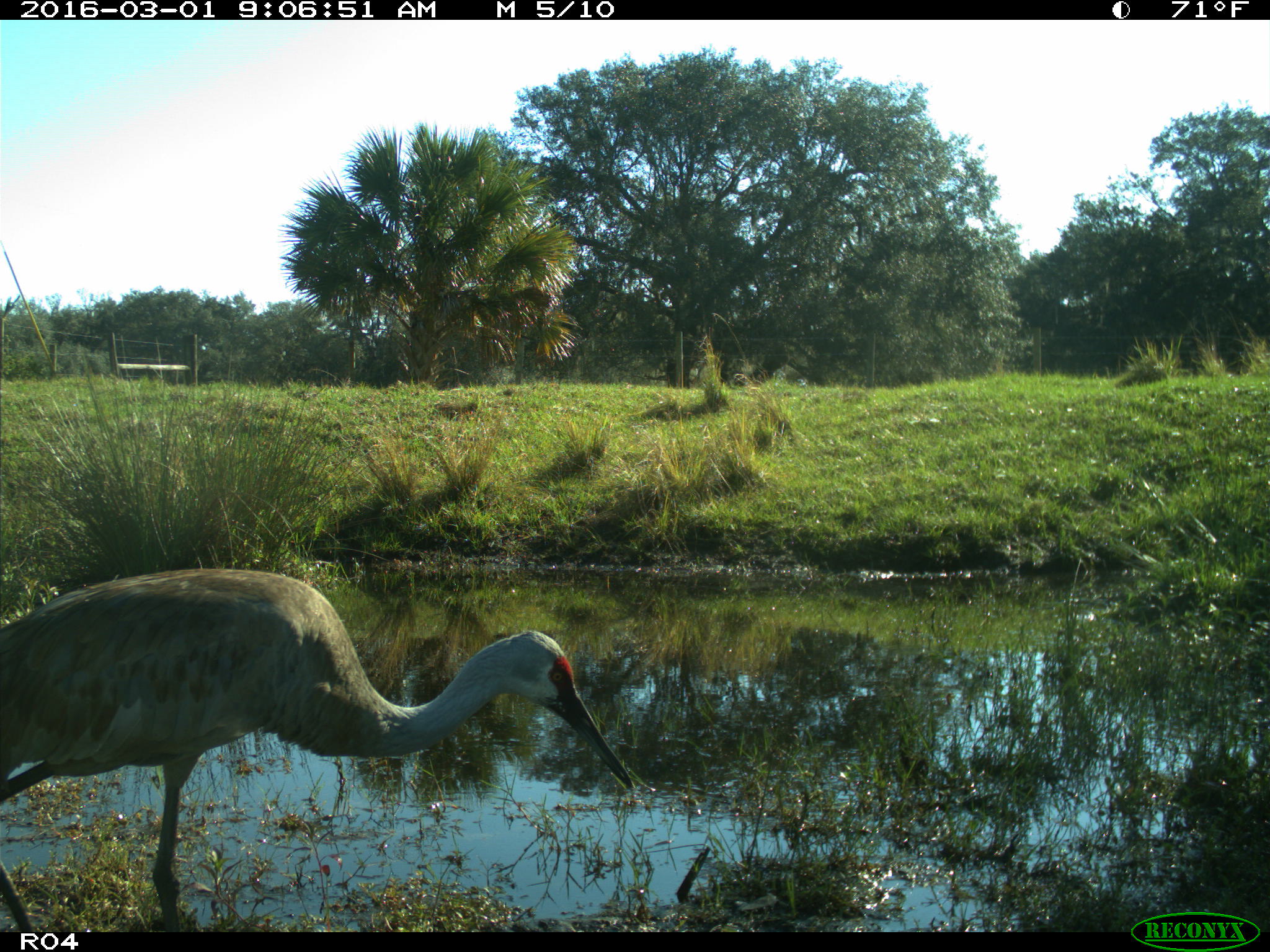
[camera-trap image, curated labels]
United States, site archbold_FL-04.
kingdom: Animalia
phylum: Chordata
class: Aves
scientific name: Aves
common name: birds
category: unidentified bird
Unidentified bird (birds) (Aves).